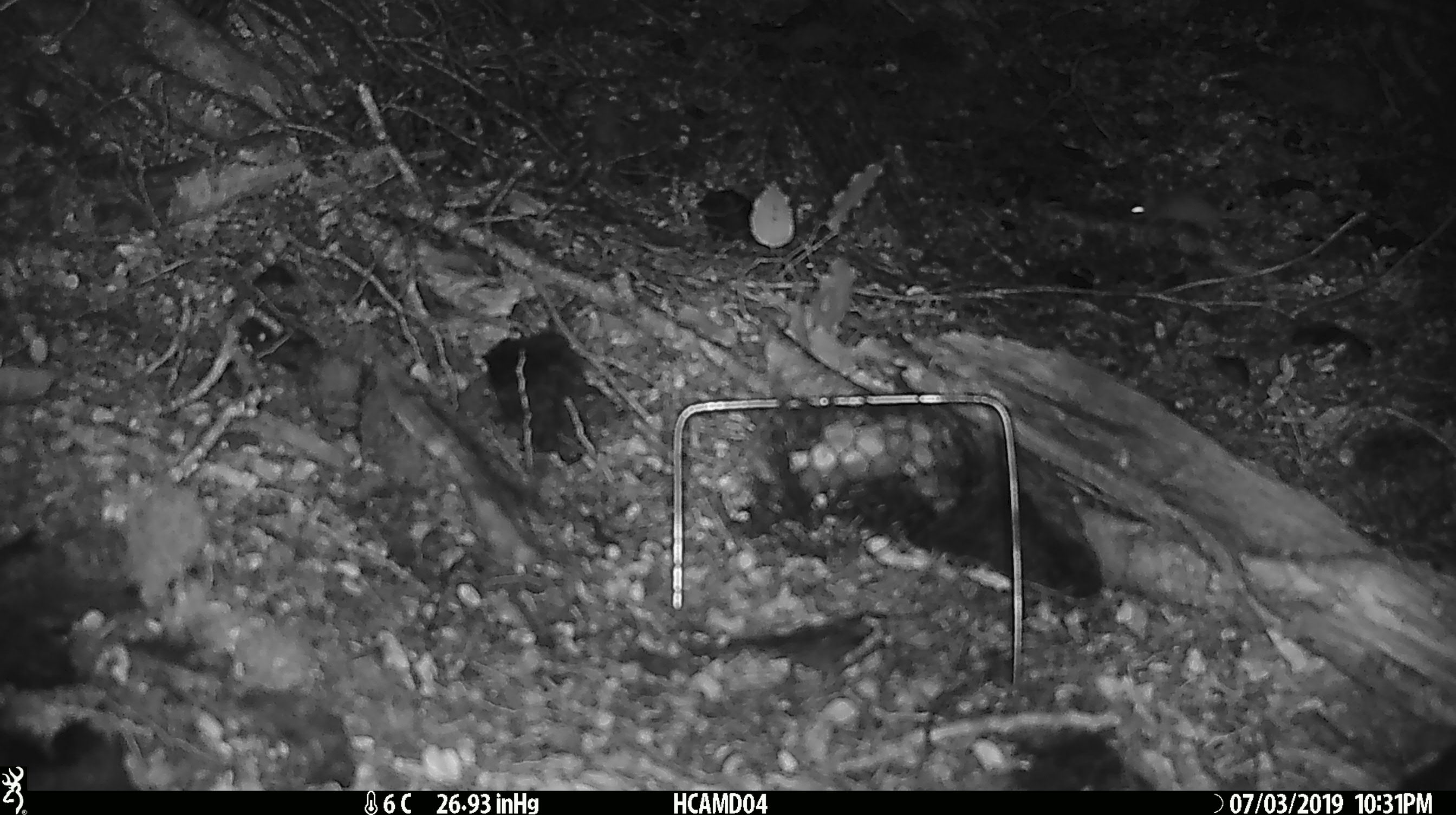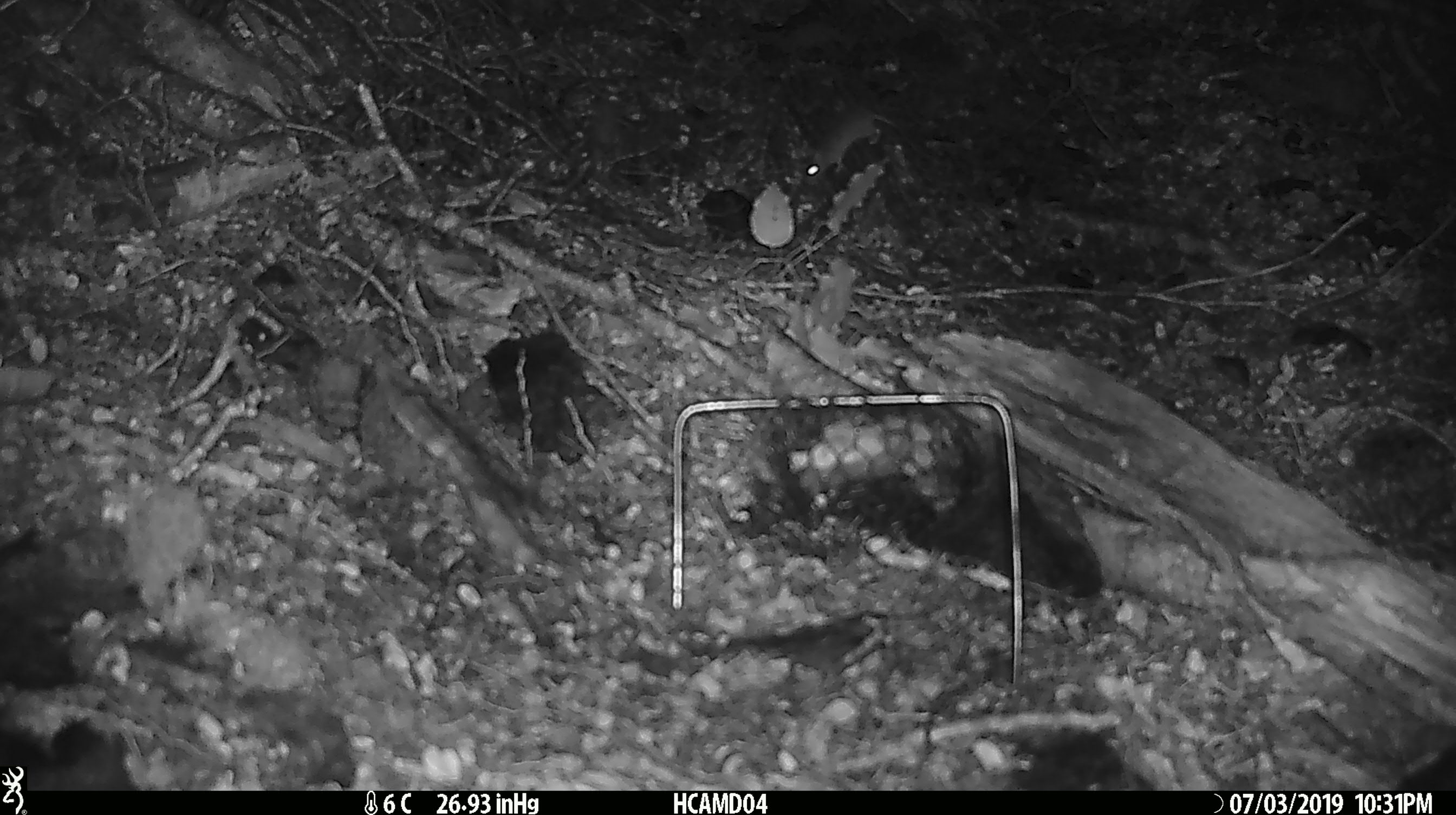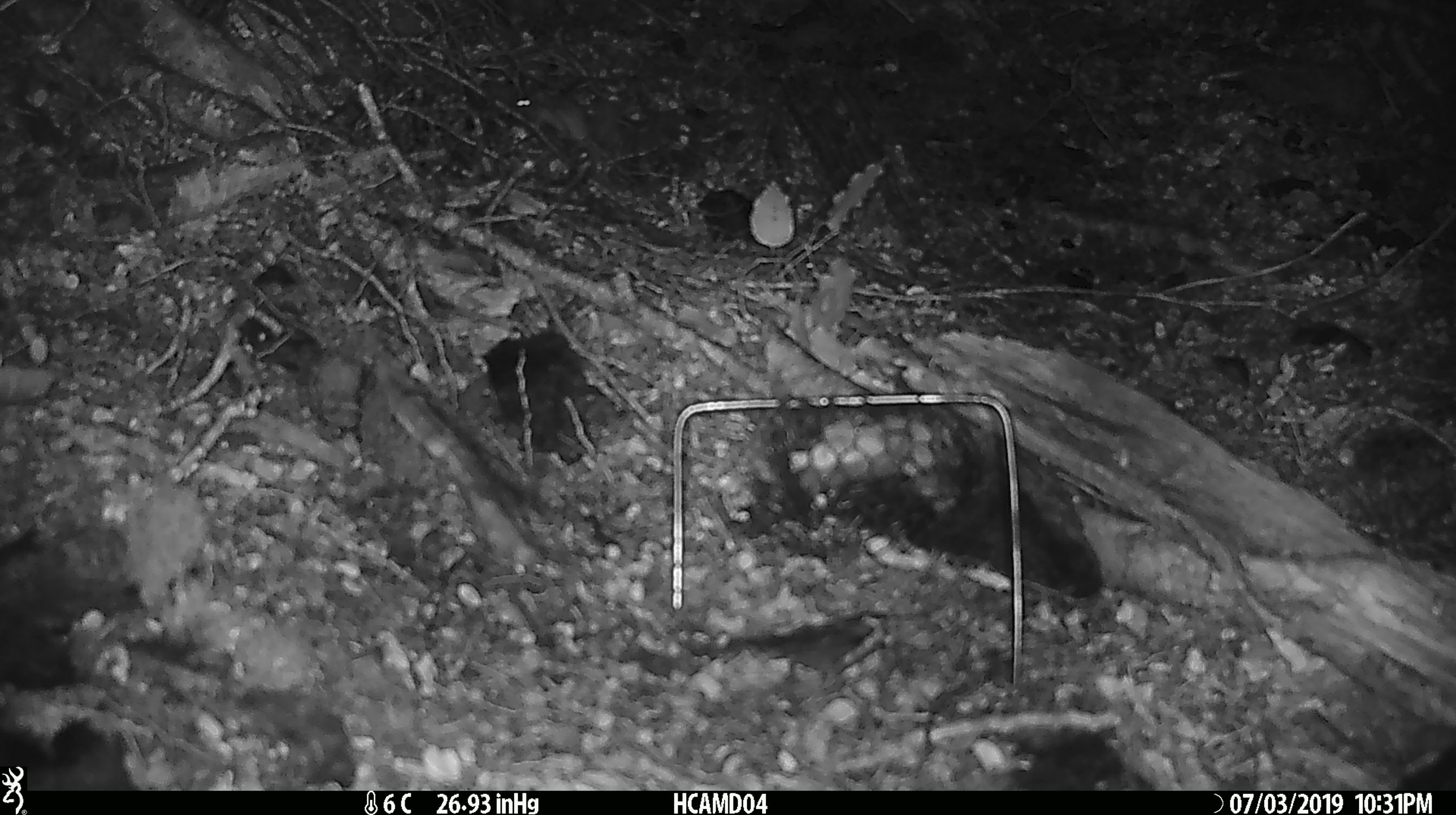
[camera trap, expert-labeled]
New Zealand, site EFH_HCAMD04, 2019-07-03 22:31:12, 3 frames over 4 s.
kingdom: Animalia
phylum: Chordata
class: Mammalia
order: Rodentia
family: Muridae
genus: Mus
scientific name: Mus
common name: mouse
Mouse (Mus).